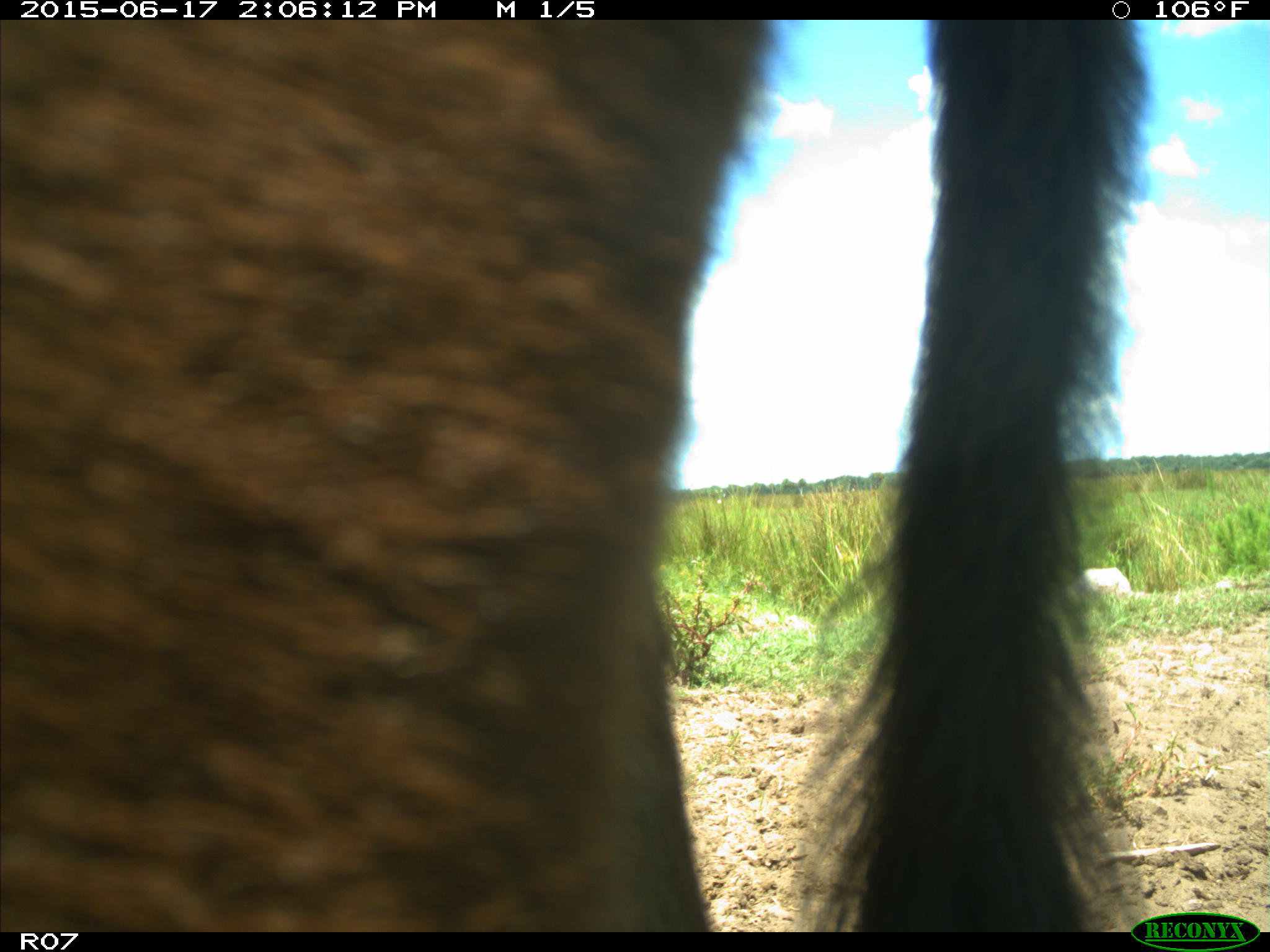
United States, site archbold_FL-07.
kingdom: Animalia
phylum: Chordata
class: Mammalia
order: Artiodactyla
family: Bovidae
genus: Bos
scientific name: Bos taurus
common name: domestic cow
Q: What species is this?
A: Bos taurus (domestic cow).